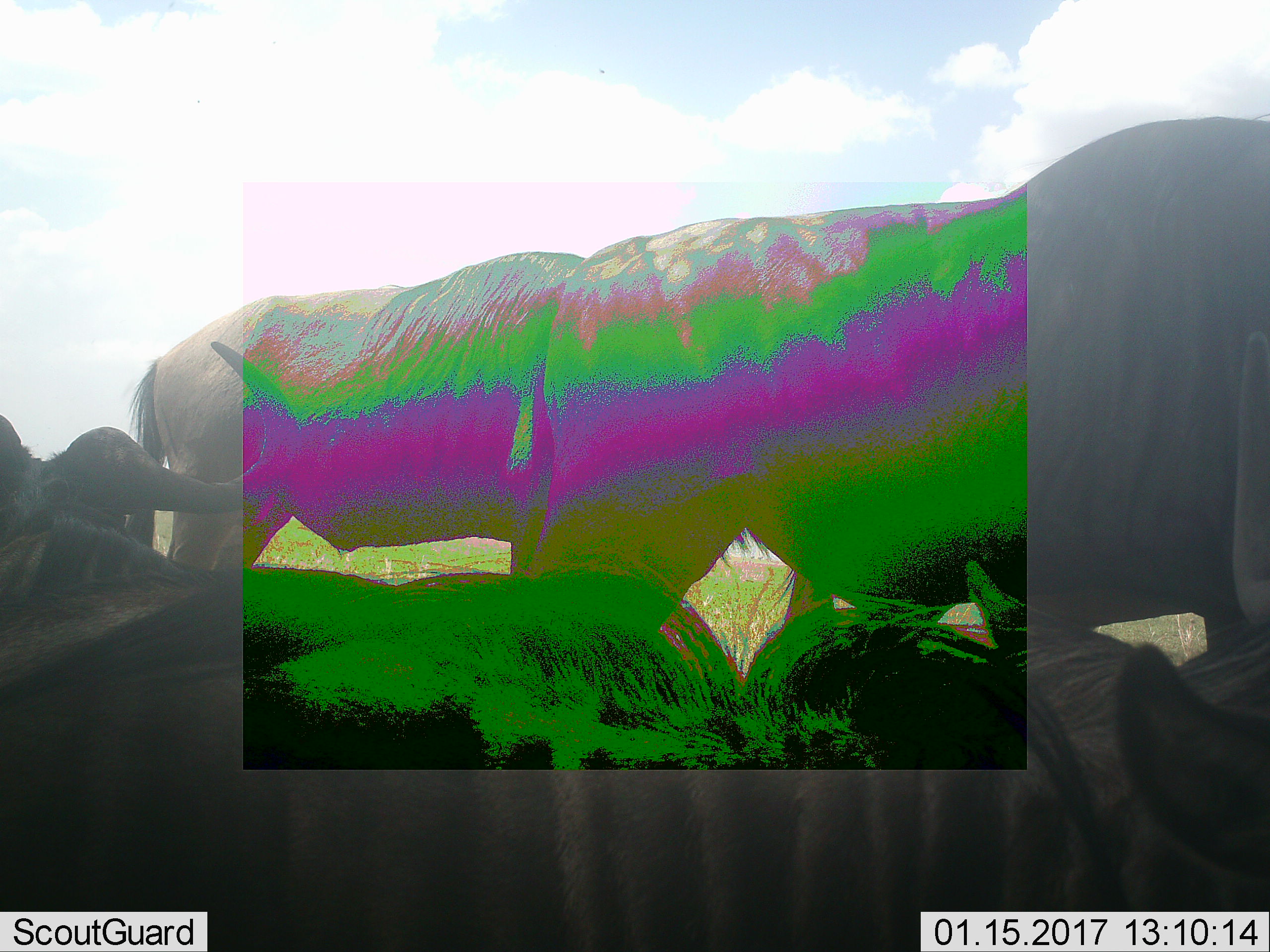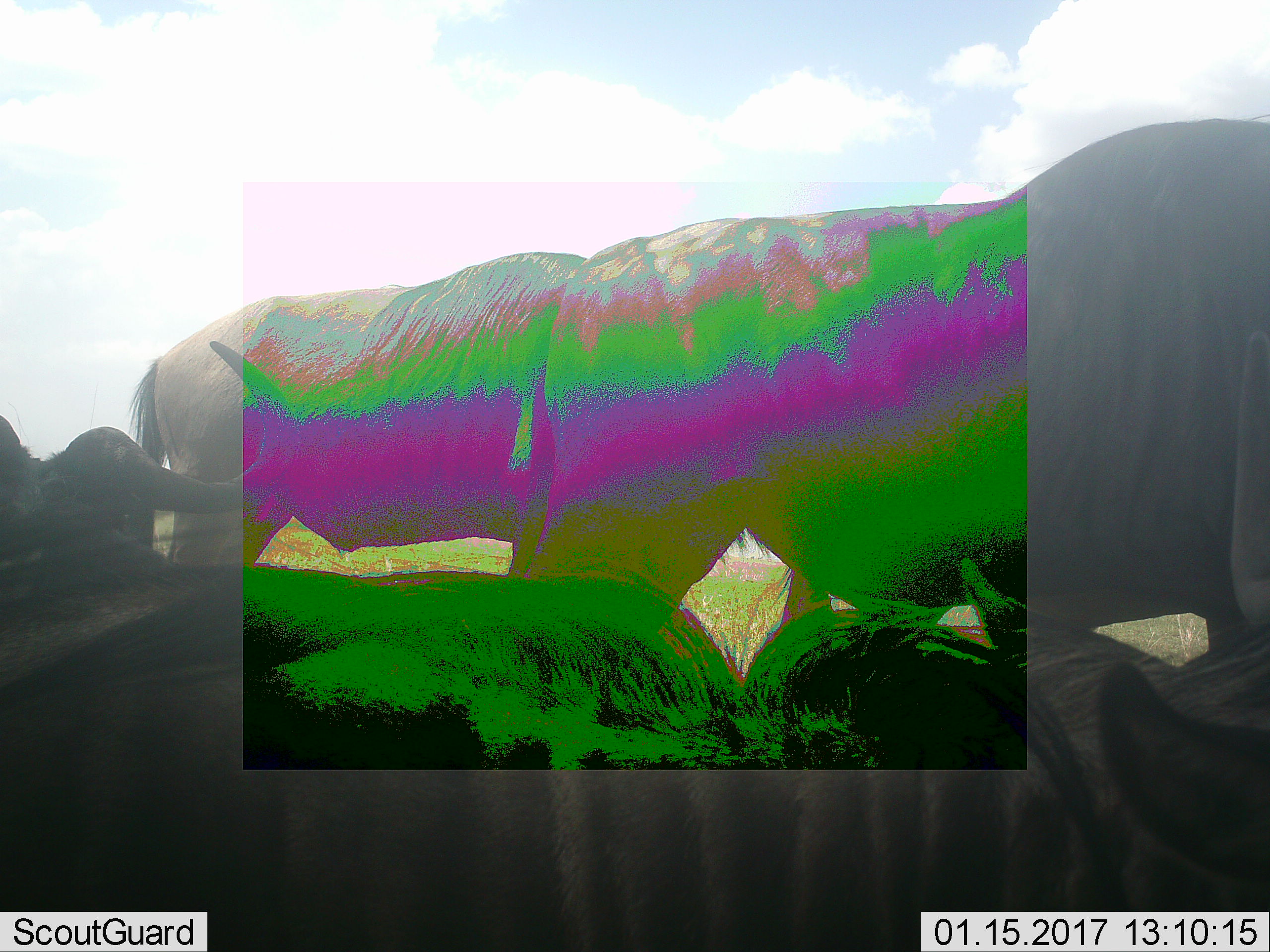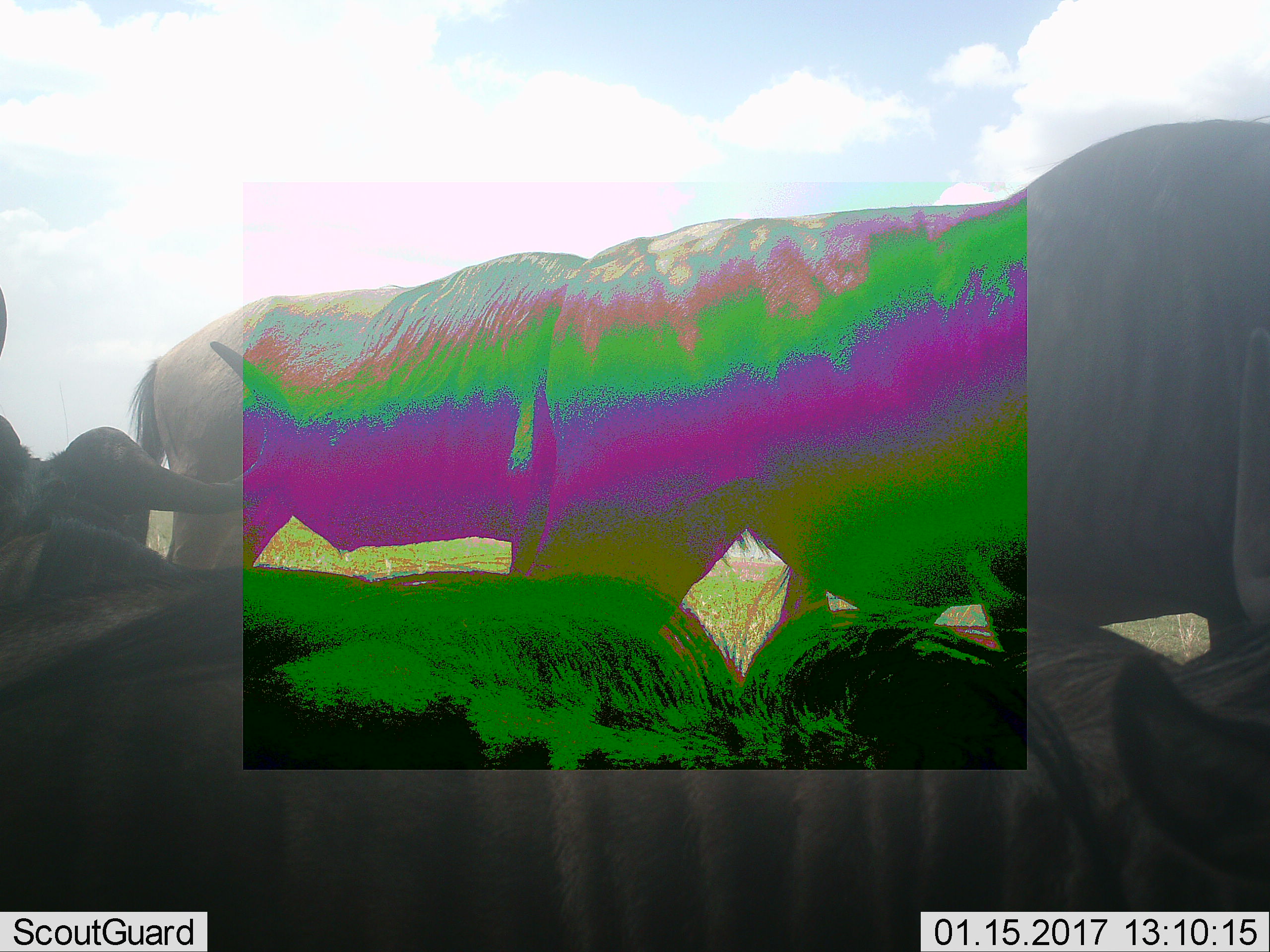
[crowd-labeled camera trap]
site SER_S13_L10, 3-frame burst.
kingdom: Animalia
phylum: Chordata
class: Mammalia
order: Artiodactyla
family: Bovidae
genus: Connochaetes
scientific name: Connochaetes taurinus taurinus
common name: blue wildebeest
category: wildebeestblue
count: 5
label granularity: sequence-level